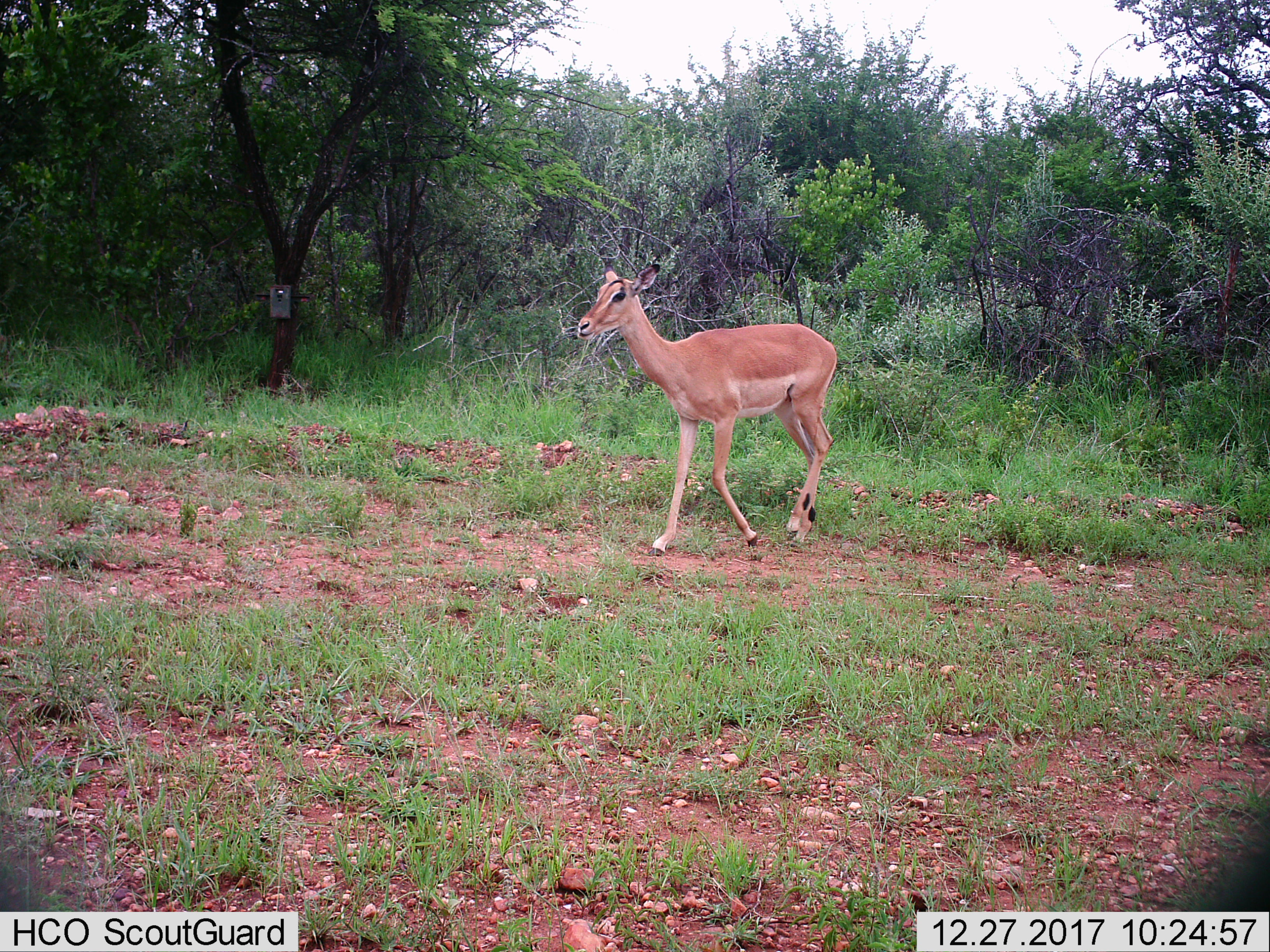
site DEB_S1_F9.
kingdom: Animalia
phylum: Chordata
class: Mammalia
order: Artiodactyla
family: Bovidae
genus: Aepyceros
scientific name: Aepyceros melampus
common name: impala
Impala (Aepyceros melampus), count 1. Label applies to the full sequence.